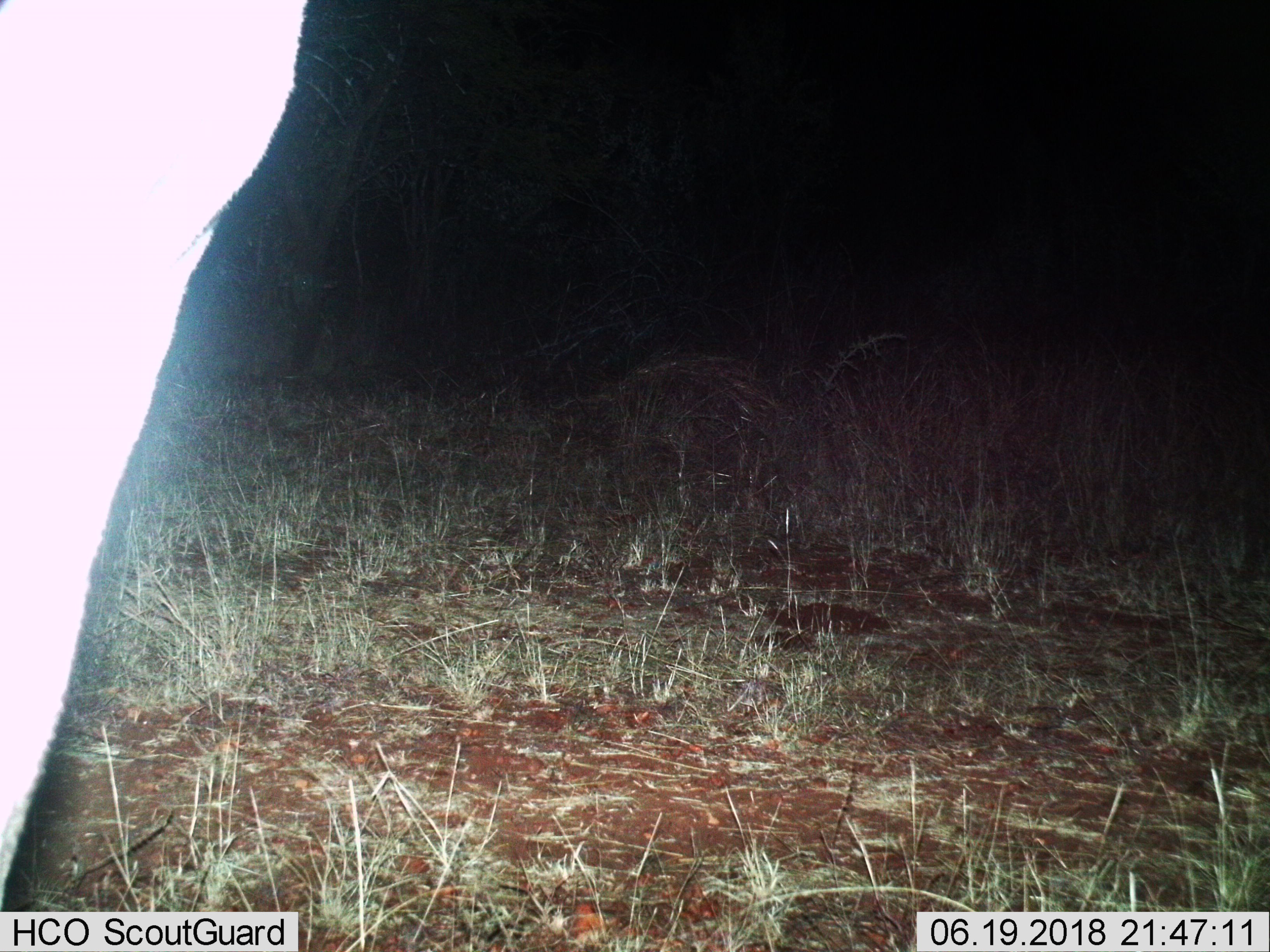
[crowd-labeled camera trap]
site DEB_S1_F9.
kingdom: Animalia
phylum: Chordata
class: Mammalia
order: Artiodactyla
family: Bovidae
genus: Aepyceros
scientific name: Aepyceros melampus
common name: impala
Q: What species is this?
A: Impala (Aepyceros melampus).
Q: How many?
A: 1.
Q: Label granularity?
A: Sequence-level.